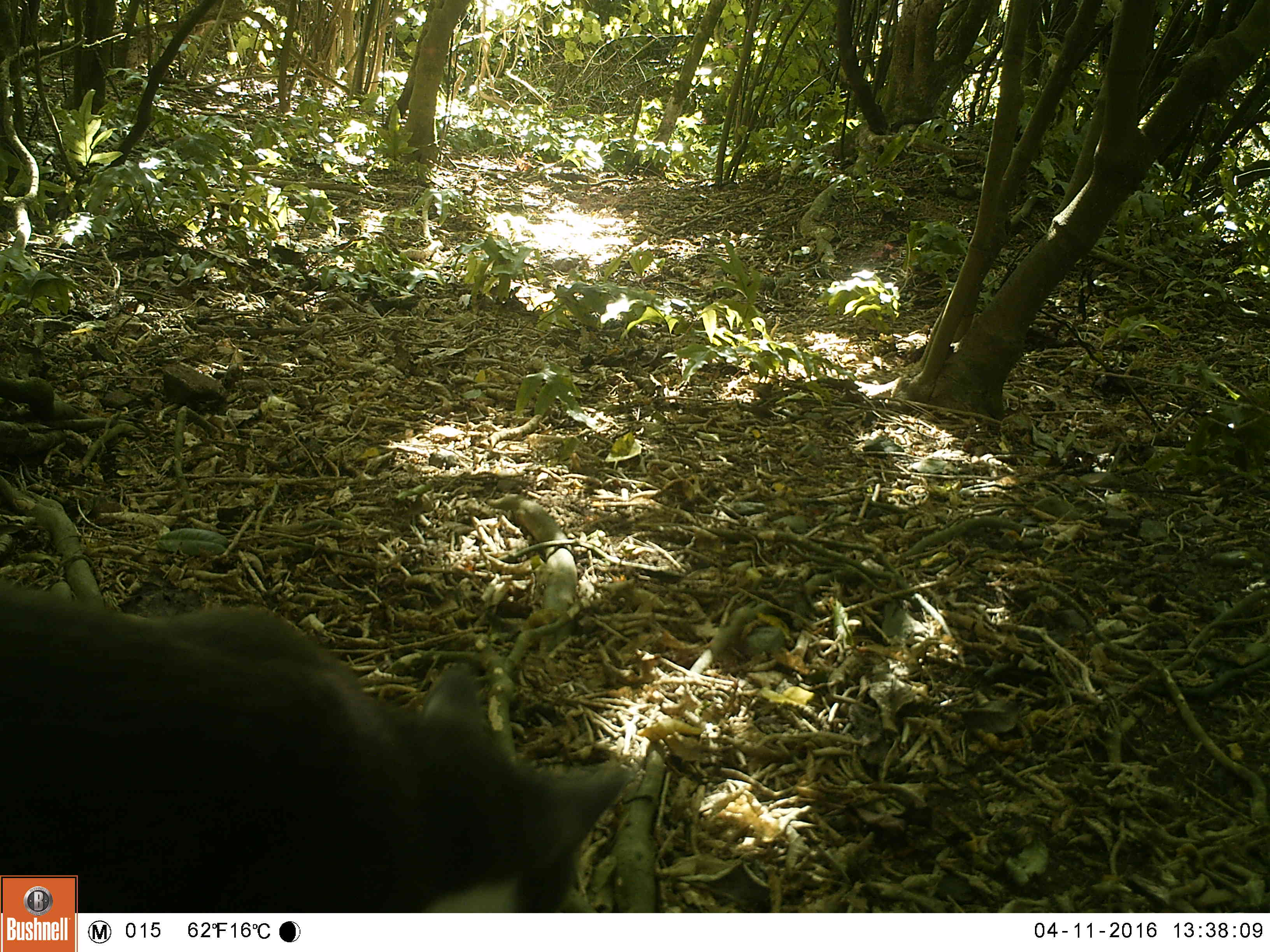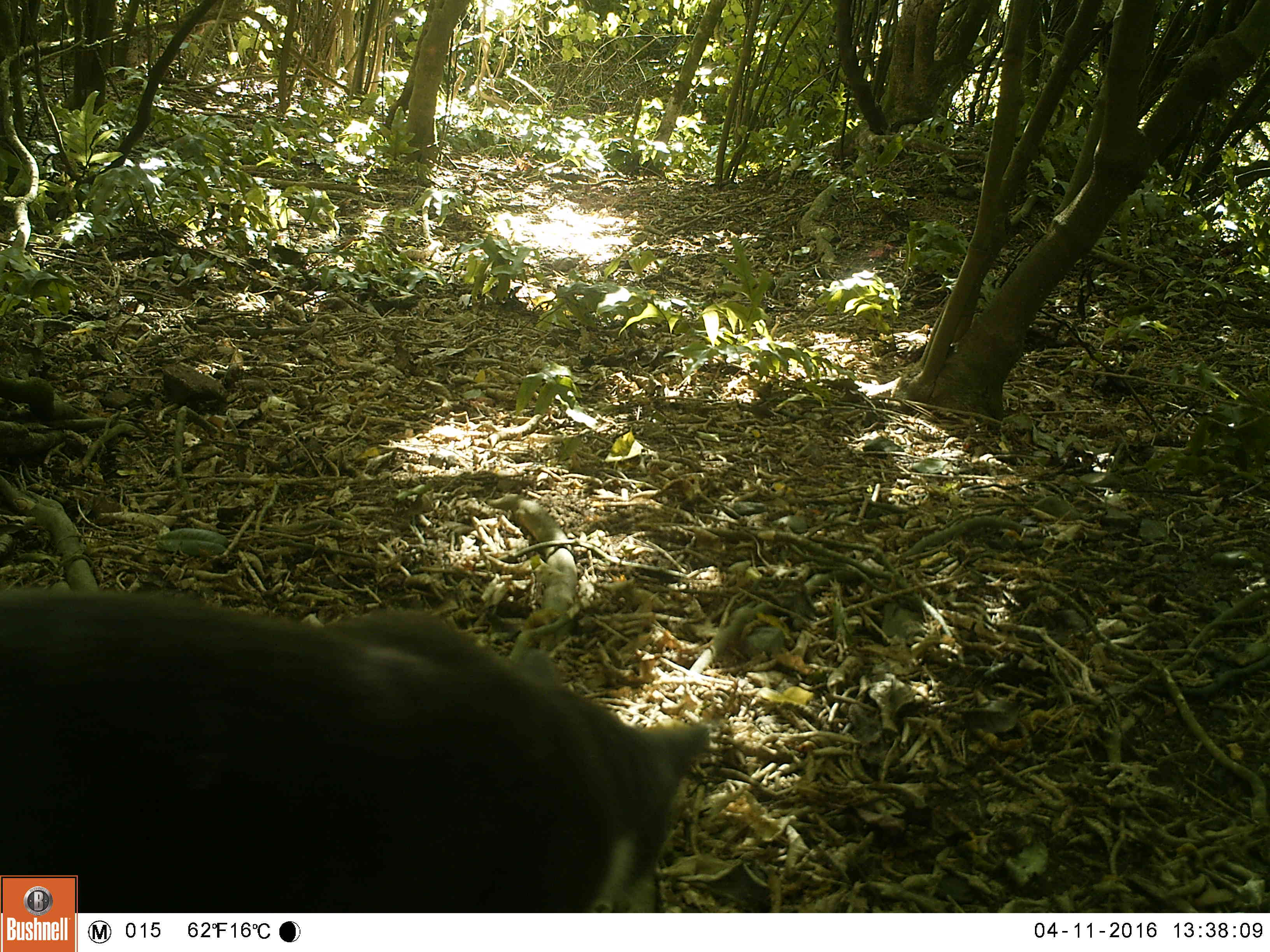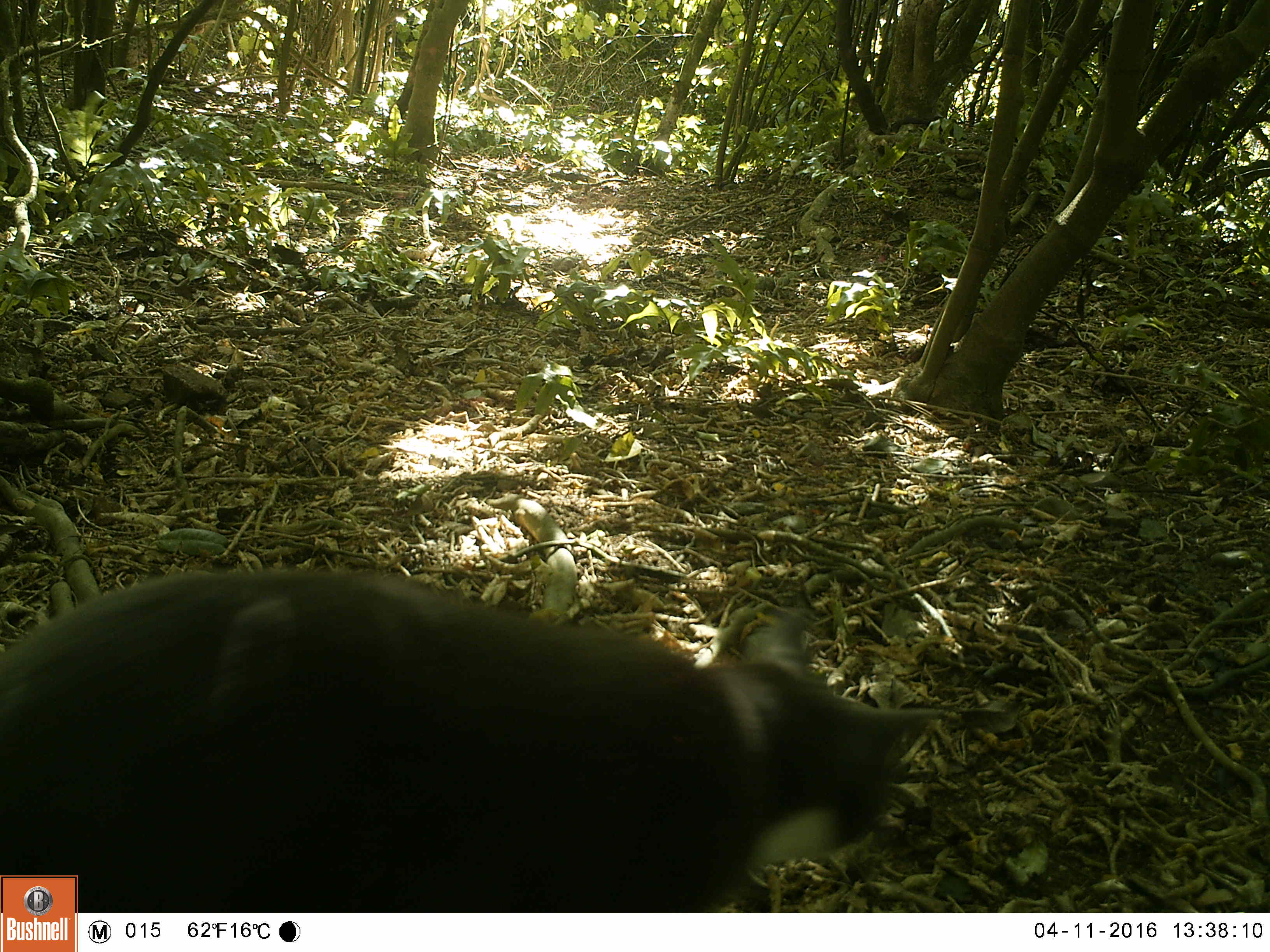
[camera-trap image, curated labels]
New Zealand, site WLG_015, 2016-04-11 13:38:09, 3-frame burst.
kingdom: Animalia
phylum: Chordata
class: Mammalia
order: Carnivora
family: Felidae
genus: Felis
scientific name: Felis catus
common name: domestic cat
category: cat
Cat (domestic cat) (Felis catus).